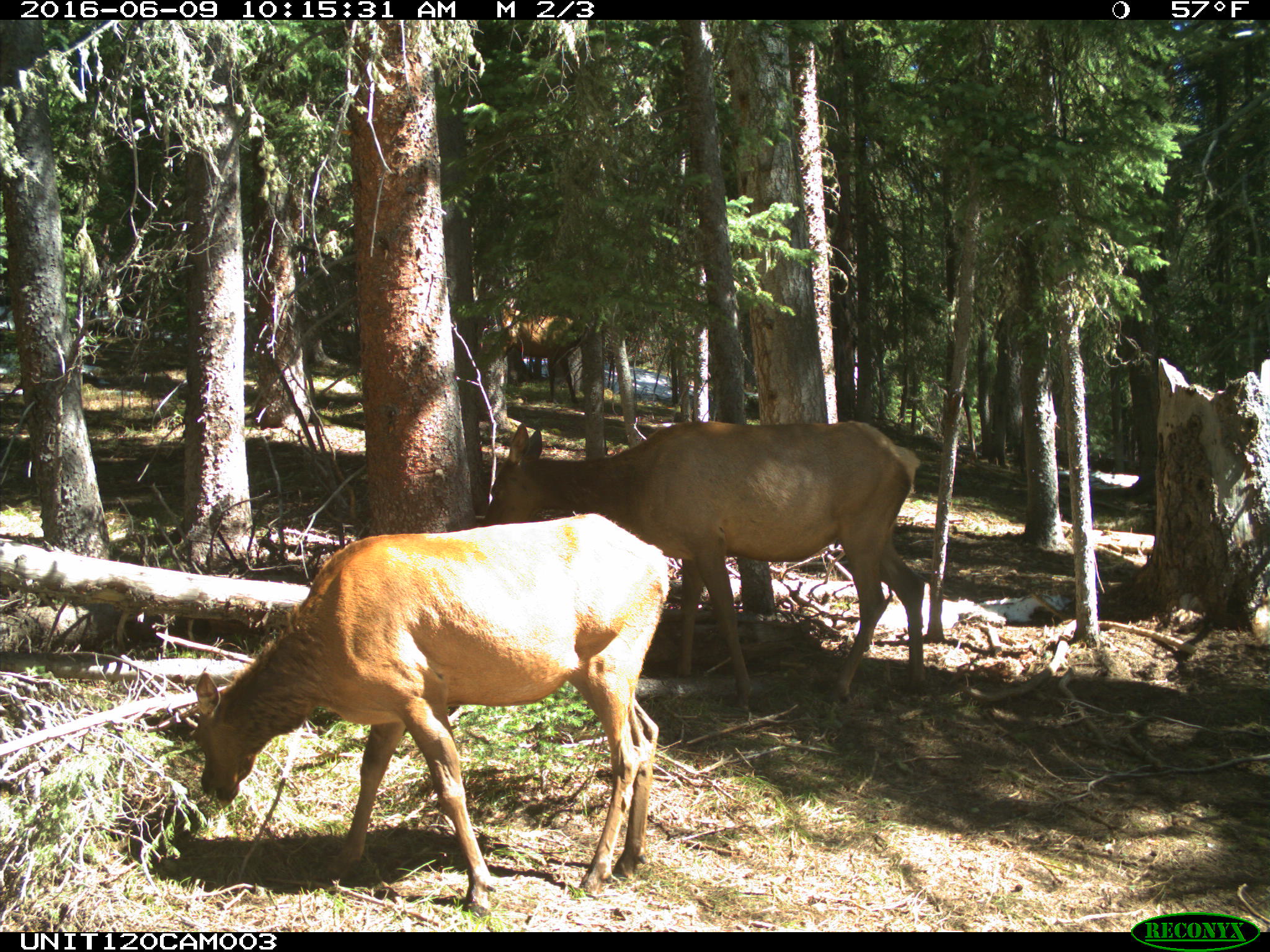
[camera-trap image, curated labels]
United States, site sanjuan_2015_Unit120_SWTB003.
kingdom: Animalia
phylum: Chordata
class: Mammalia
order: Artiodactyla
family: Cervidae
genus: Cervus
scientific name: Cervus elaphus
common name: red deer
Cervus elaphus (red deer).